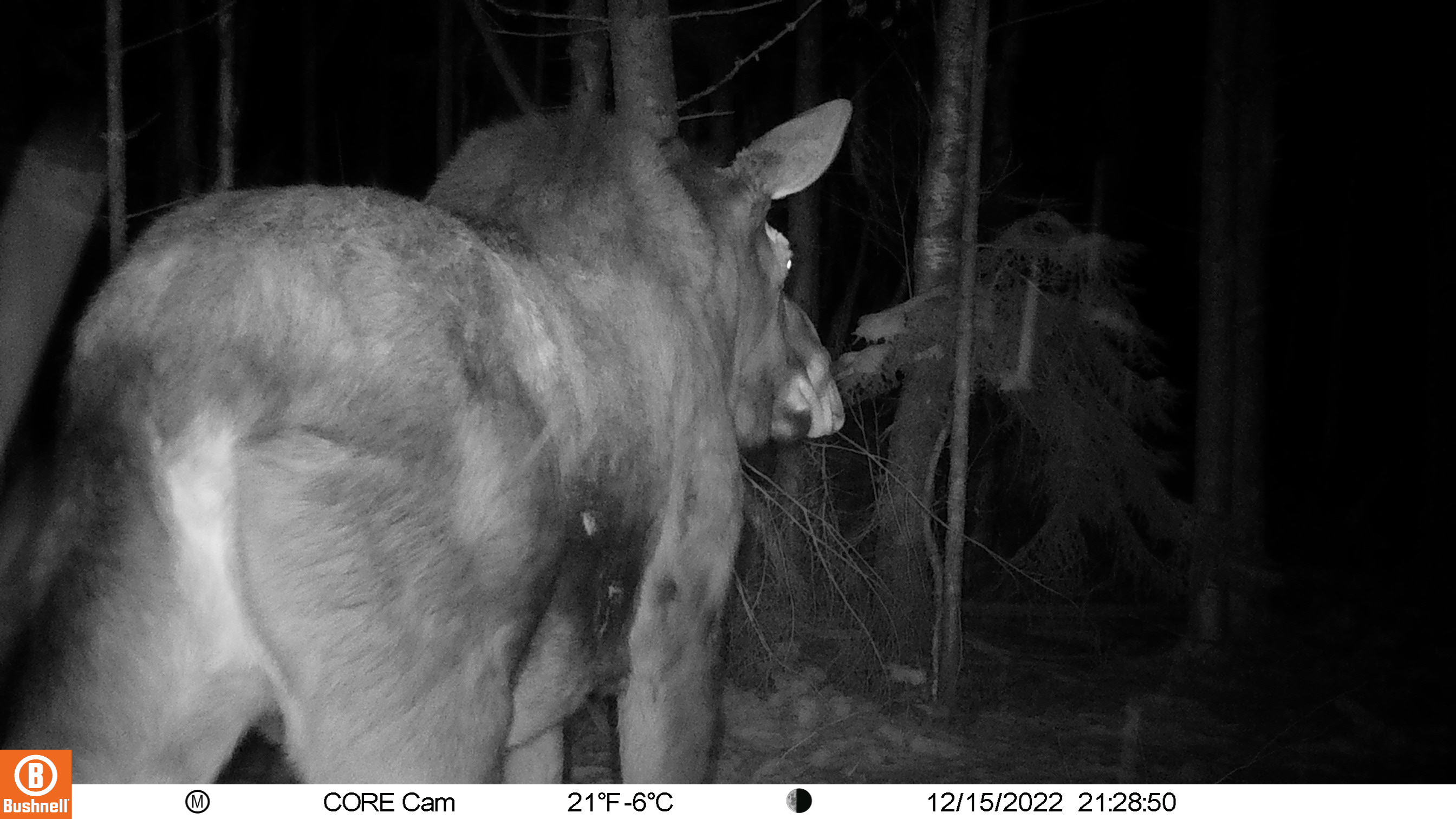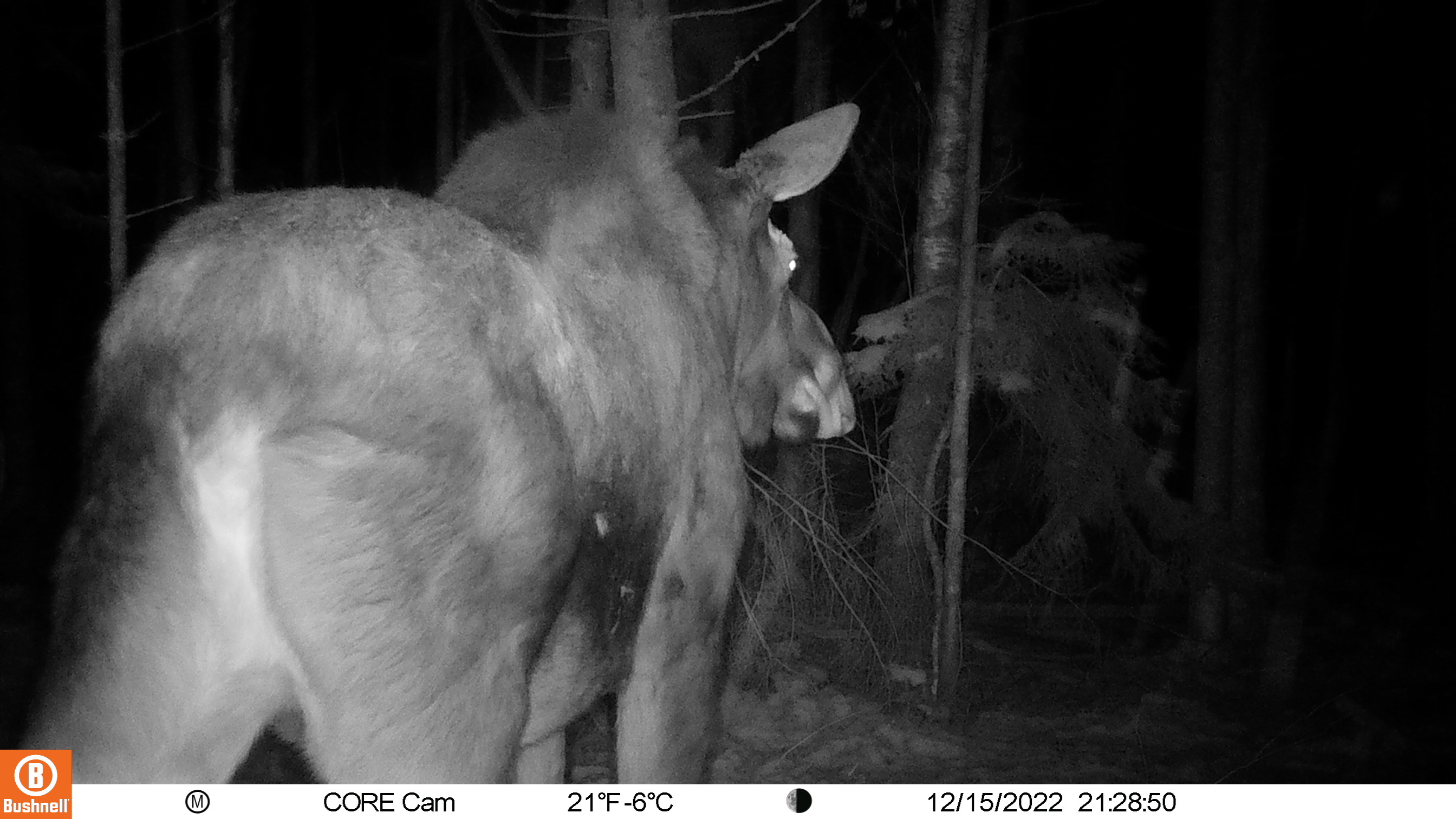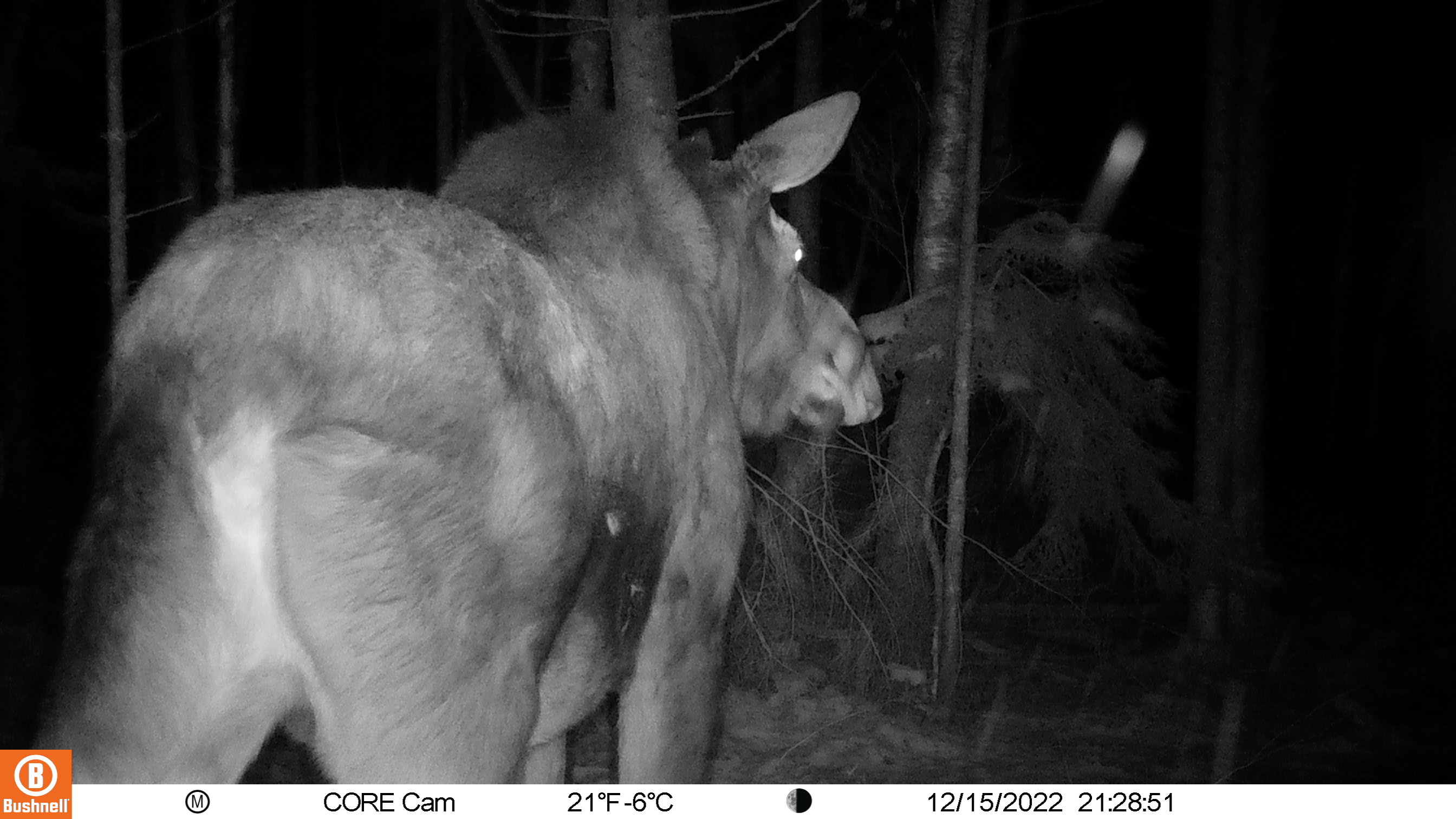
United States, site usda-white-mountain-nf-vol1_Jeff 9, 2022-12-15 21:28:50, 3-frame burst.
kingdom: Animalia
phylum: Chordata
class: Mammalia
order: Artiodactyla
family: Cervidae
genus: Alces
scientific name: Alces alces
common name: moose